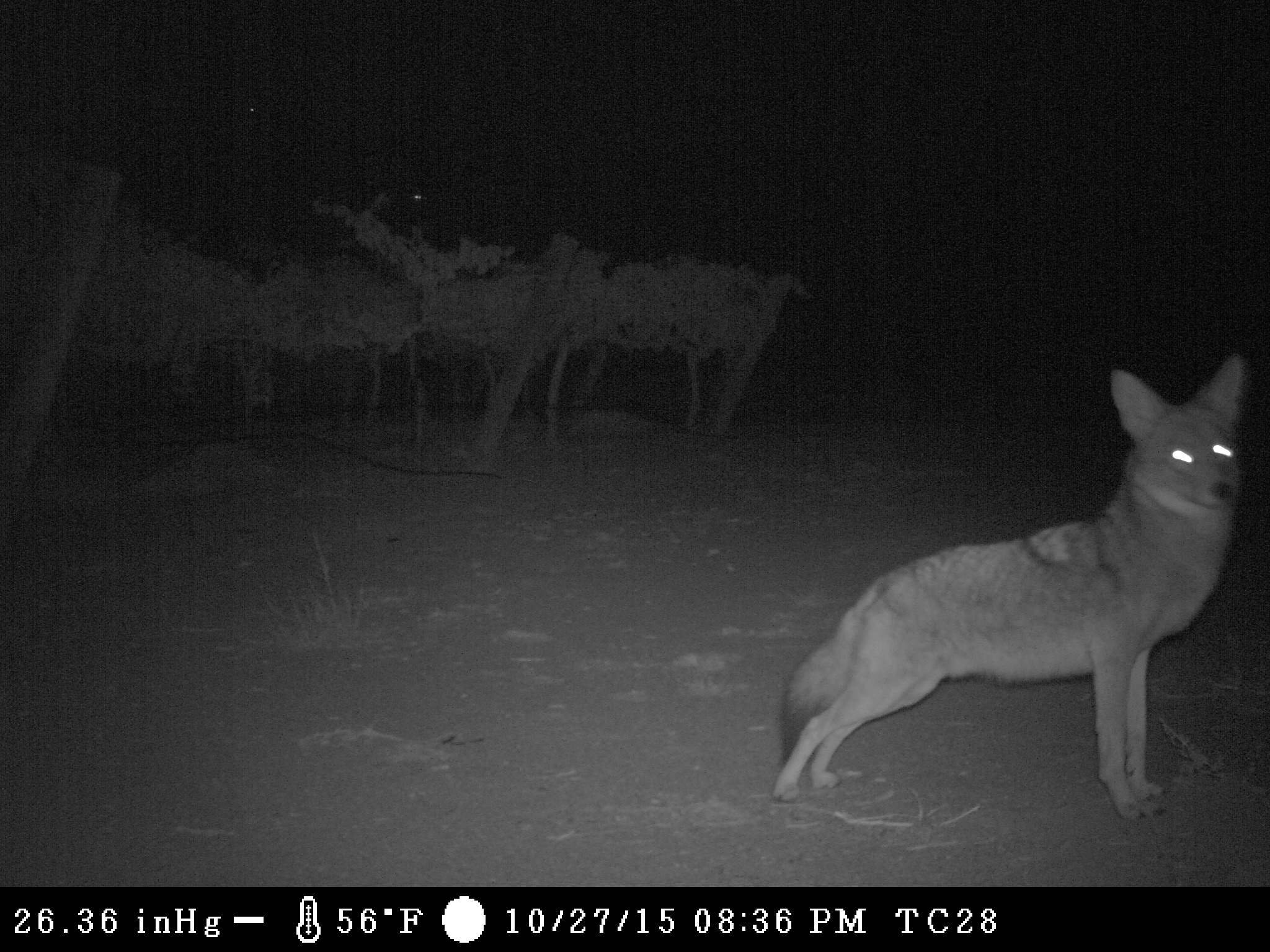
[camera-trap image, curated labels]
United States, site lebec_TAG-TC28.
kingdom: Animalia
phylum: Chordata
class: Mammalia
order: Carnivora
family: Canidae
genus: Canis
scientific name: Canis latrans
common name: coyote